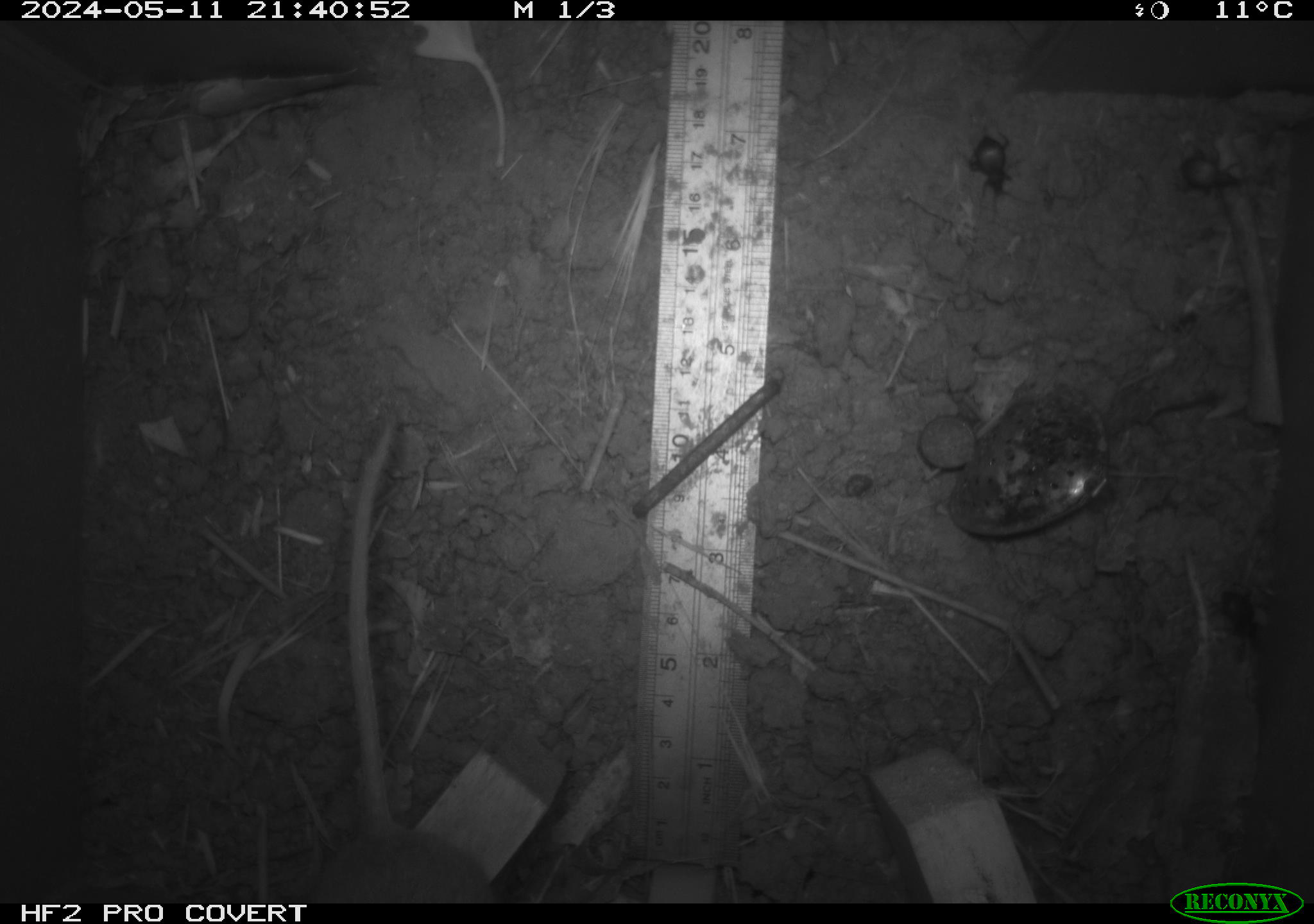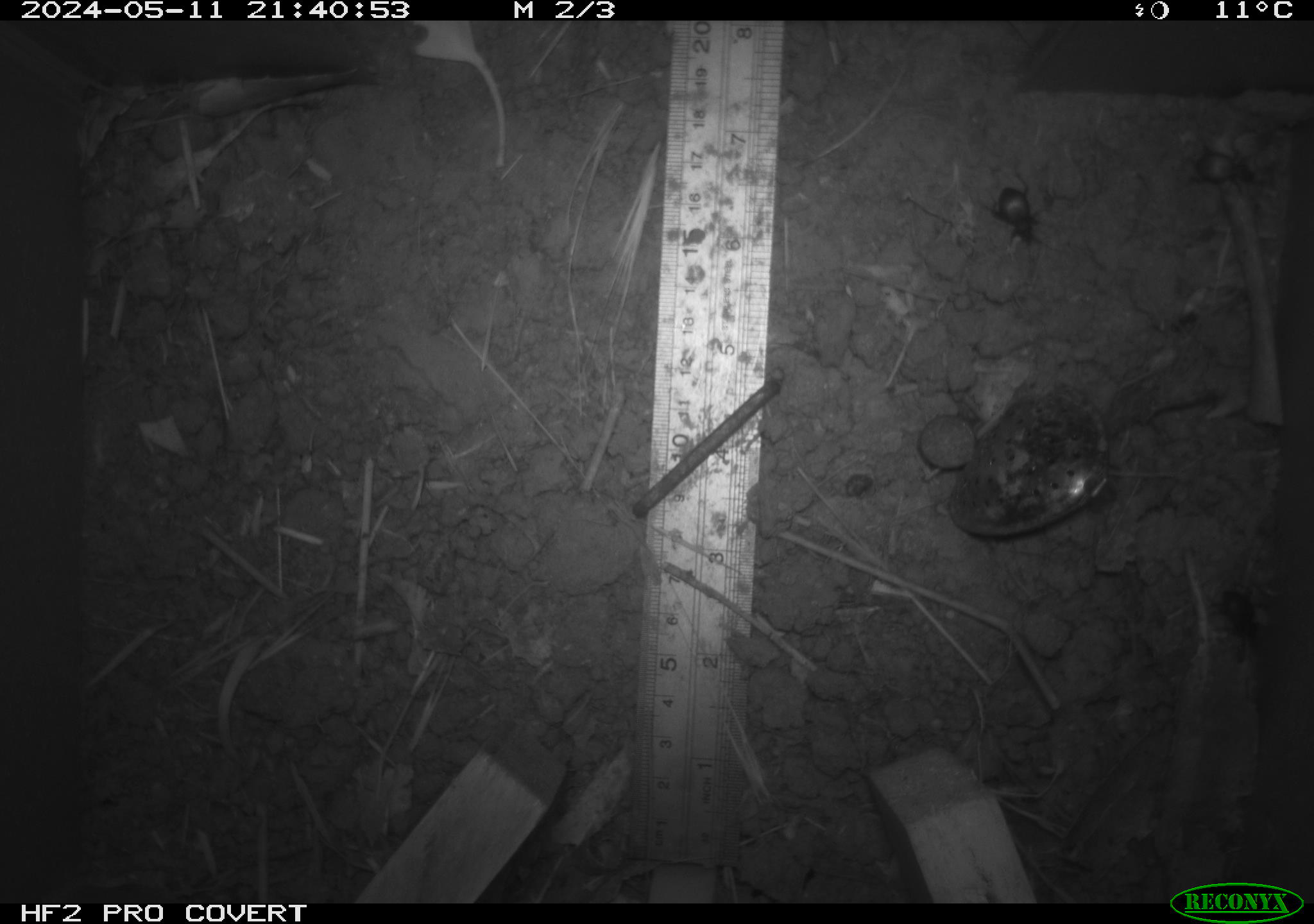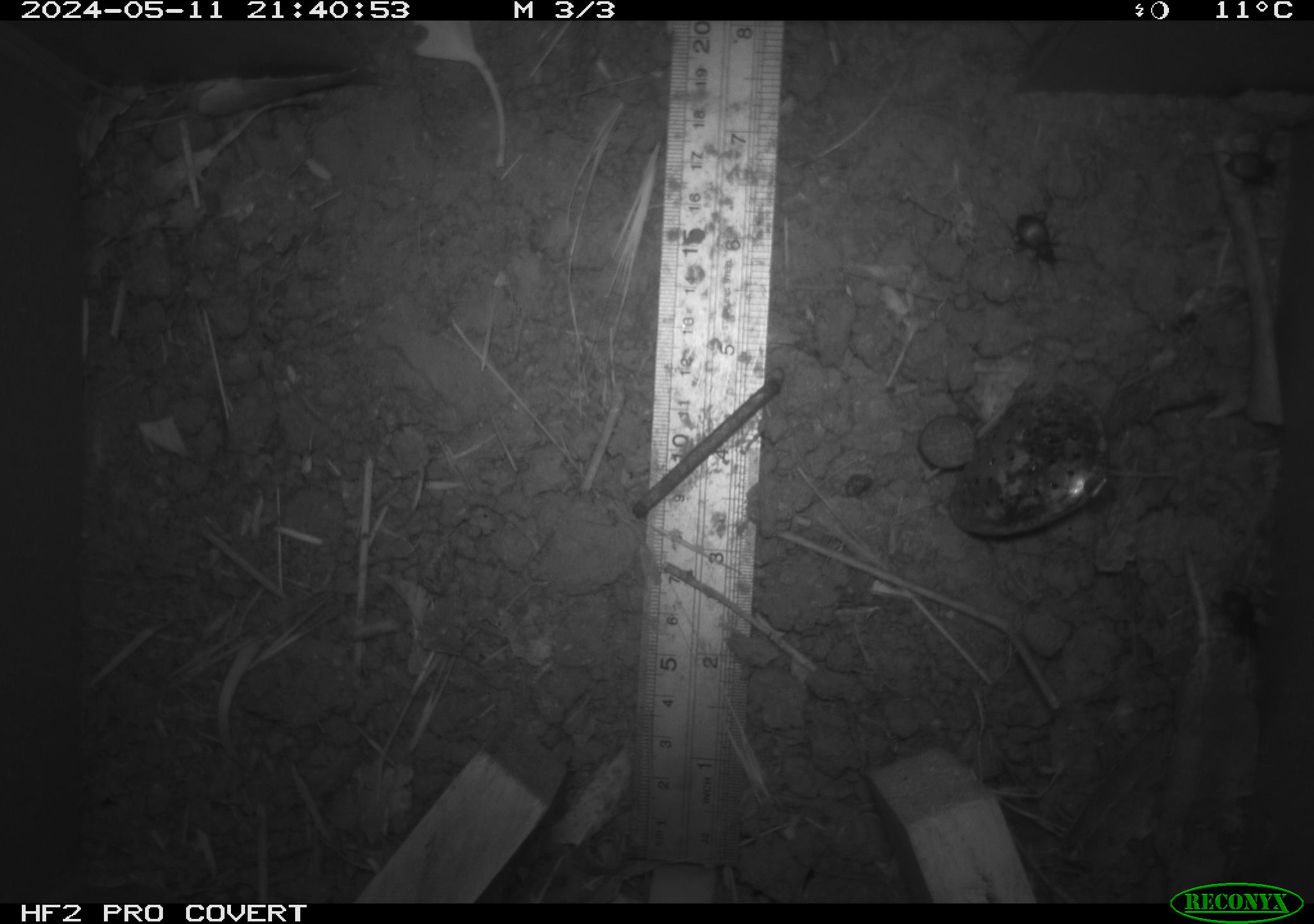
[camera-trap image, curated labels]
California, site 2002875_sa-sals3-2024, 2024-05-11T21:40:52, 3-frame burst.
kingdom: Animalia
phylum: Chordata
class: Mammalia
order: Rodentia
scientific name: Rodentia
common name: rodent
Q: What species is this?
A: Rodent (Rodentia).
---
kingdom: Animalia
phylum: Arthropoda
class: Insecta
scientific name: Insecta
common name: insect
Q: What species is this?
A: Insect (Insecta).